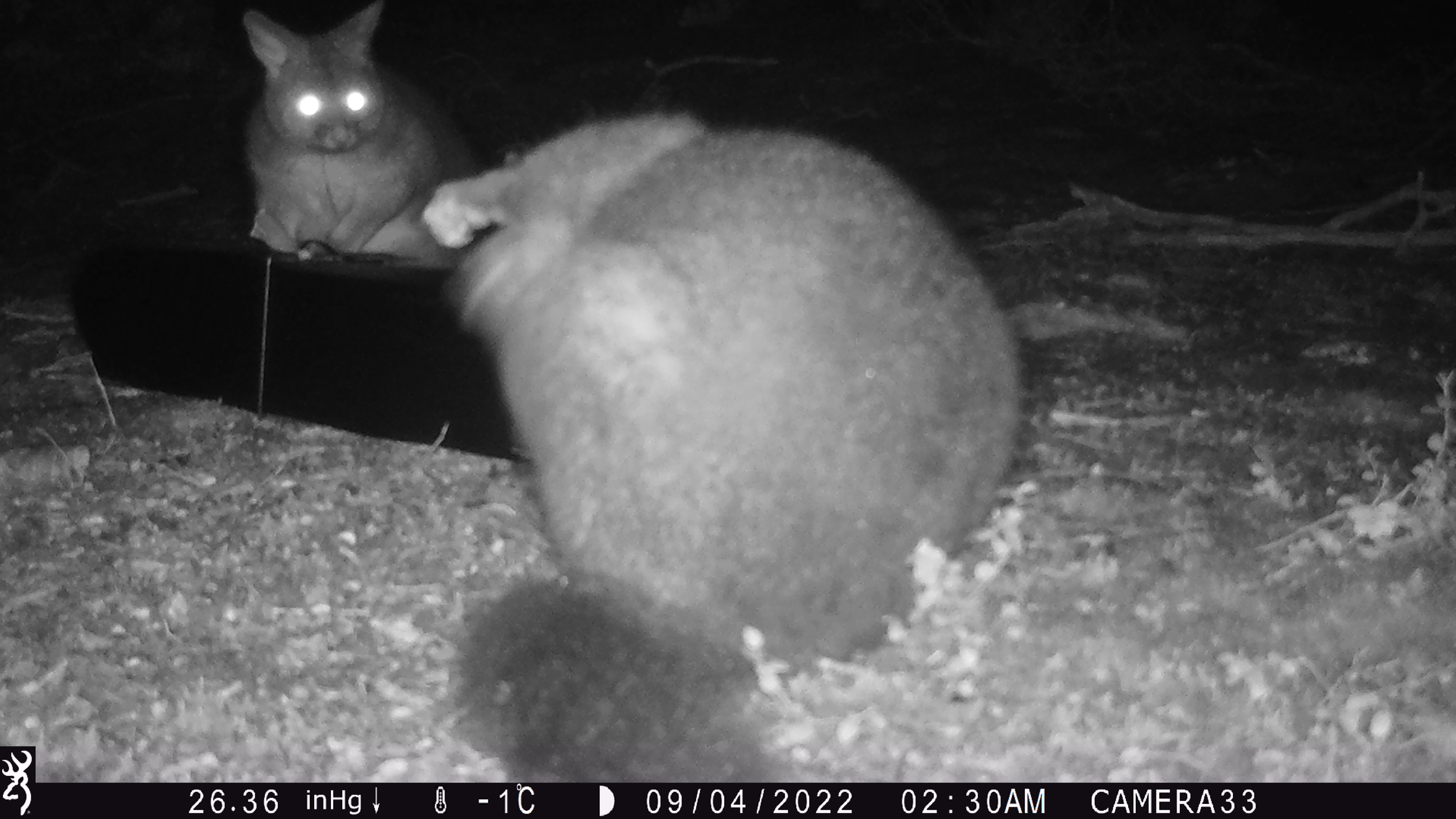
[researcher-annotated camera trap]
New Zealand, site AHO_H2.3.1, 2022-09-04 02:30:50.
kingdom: Animalia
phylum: Chordata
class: Mammalia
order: Diprotodontia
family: Phalangeridae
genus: Trichosurus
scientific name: Trichosurus vulpecula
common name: common brushtail possum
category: possum